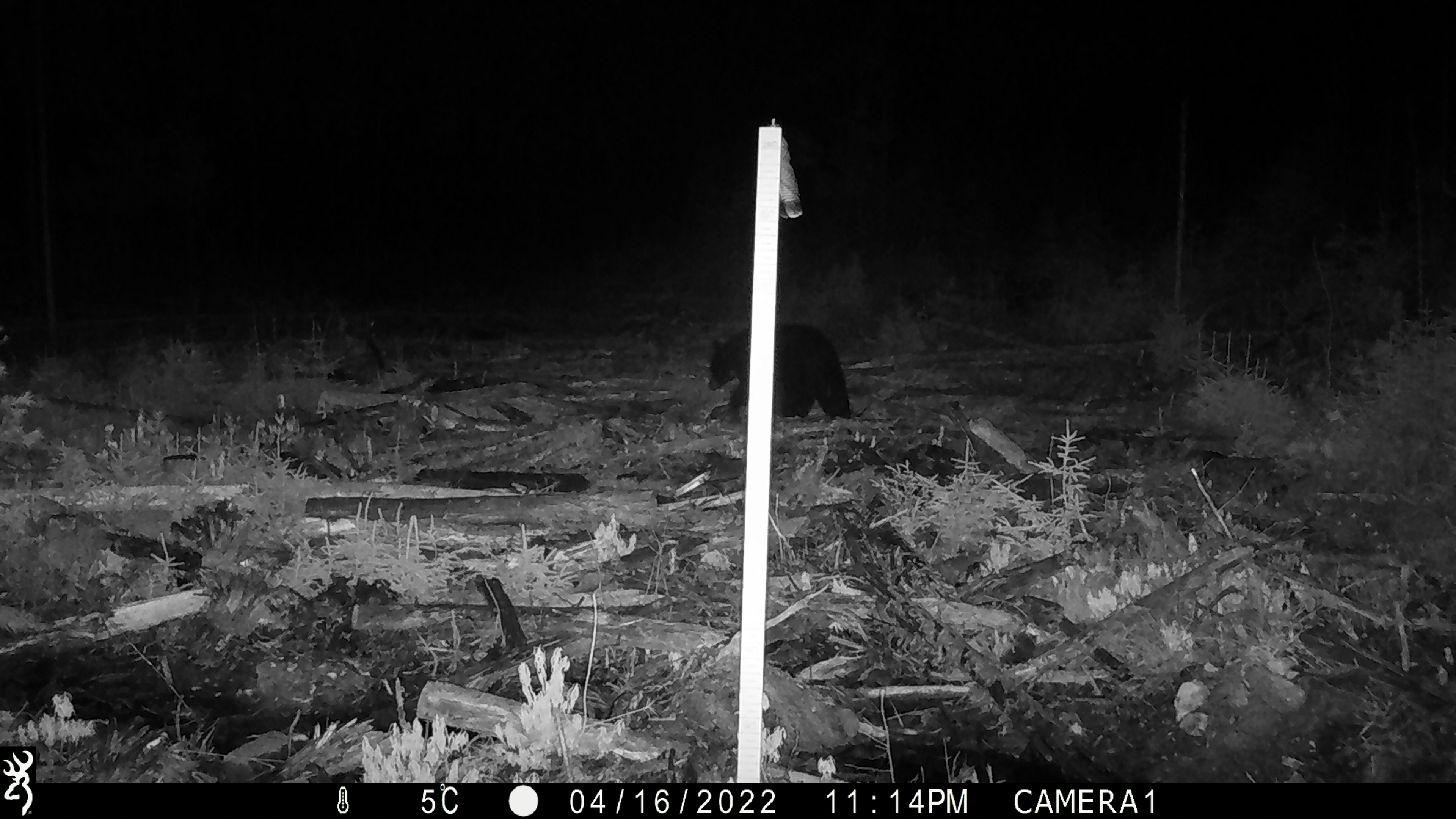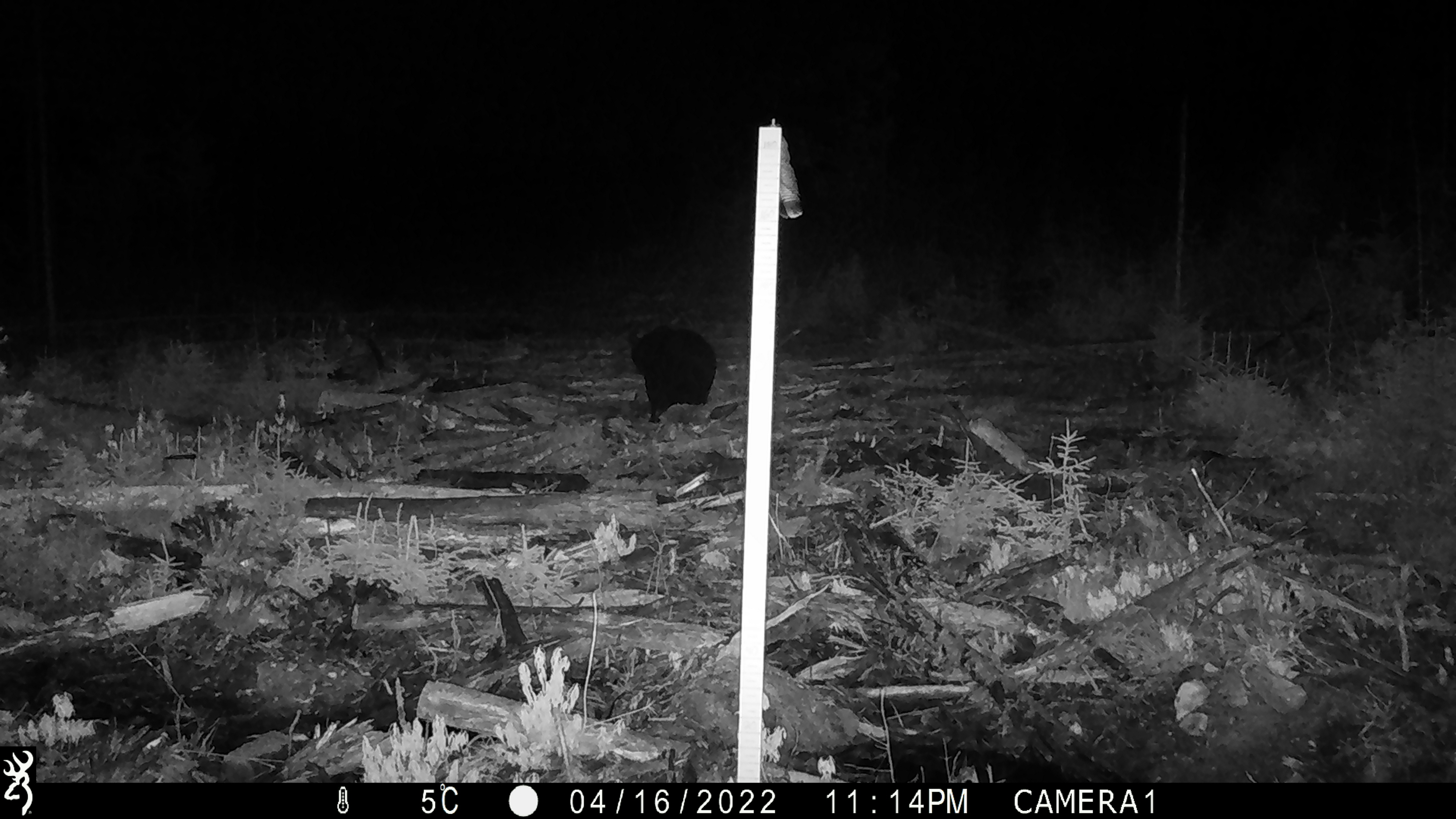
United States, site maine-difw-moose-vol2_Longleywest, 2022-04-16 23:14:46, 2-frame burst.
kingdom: Animalia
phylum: Chordata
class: Mammalia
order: Carnivora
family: Ursidae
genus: Ursus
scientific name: Ursus americanus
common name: black bear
Black bear (Ursus americanus).